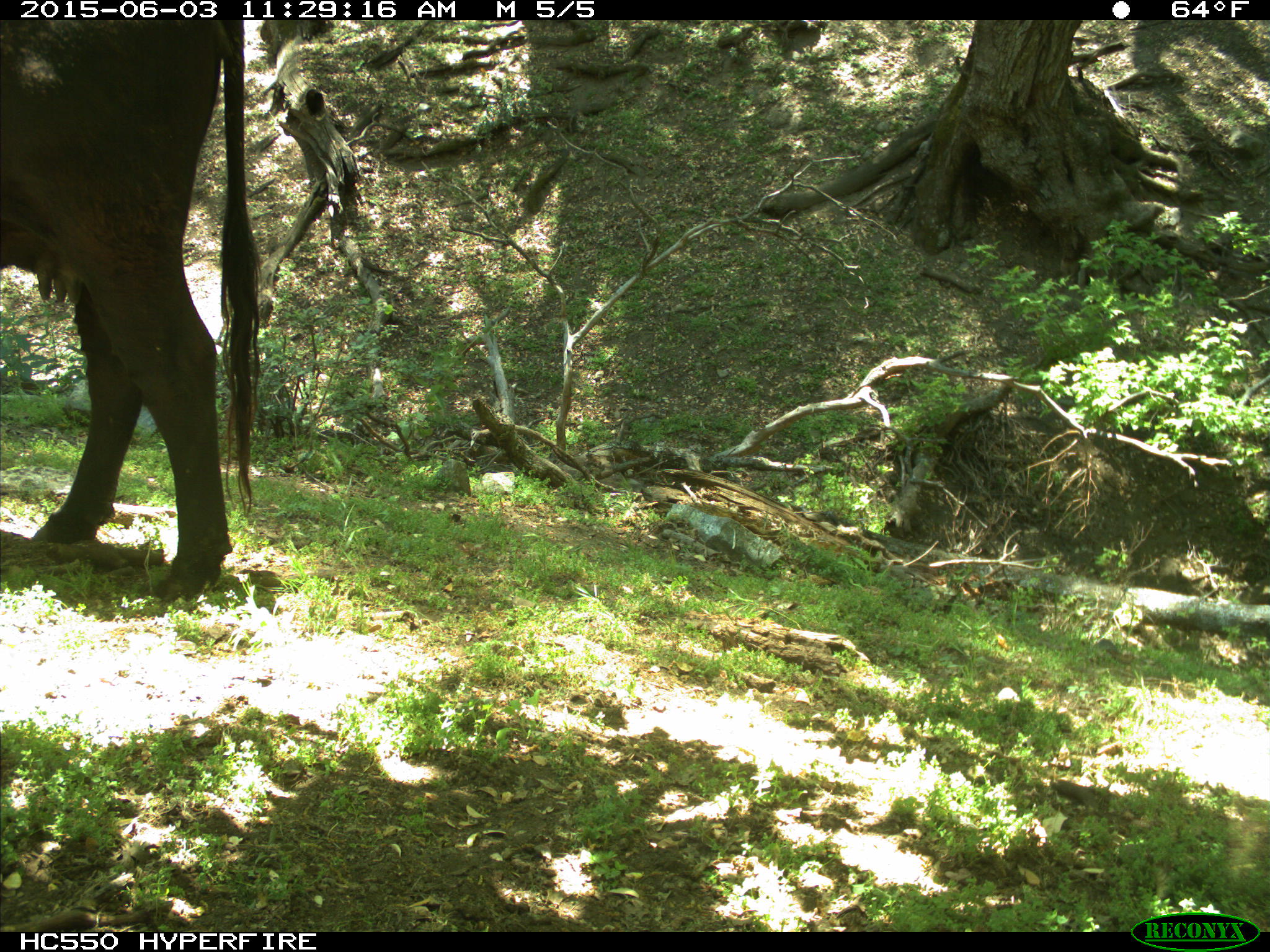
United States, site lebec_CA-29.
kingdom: Animalia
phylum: Chordata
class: Mammalia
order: Artiodactyla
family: Bovidae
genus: Bos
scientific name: Bos taurus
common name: domestic cow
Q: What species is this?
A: Bos taurus (domestic cow).